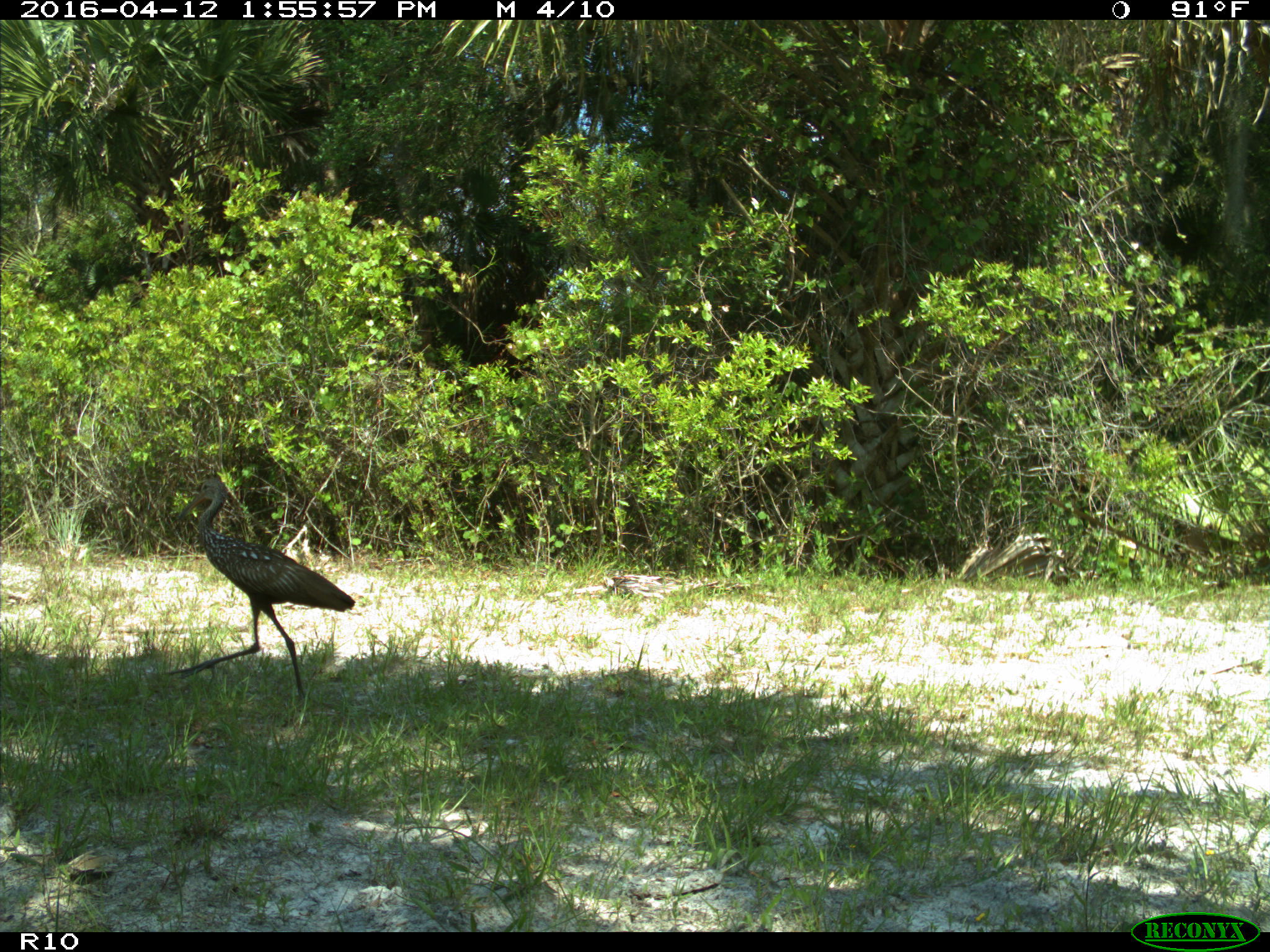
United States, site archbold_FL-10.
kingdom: Animalia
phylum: Chordata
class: Aves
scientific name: Aves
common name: birds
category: unidentified bird